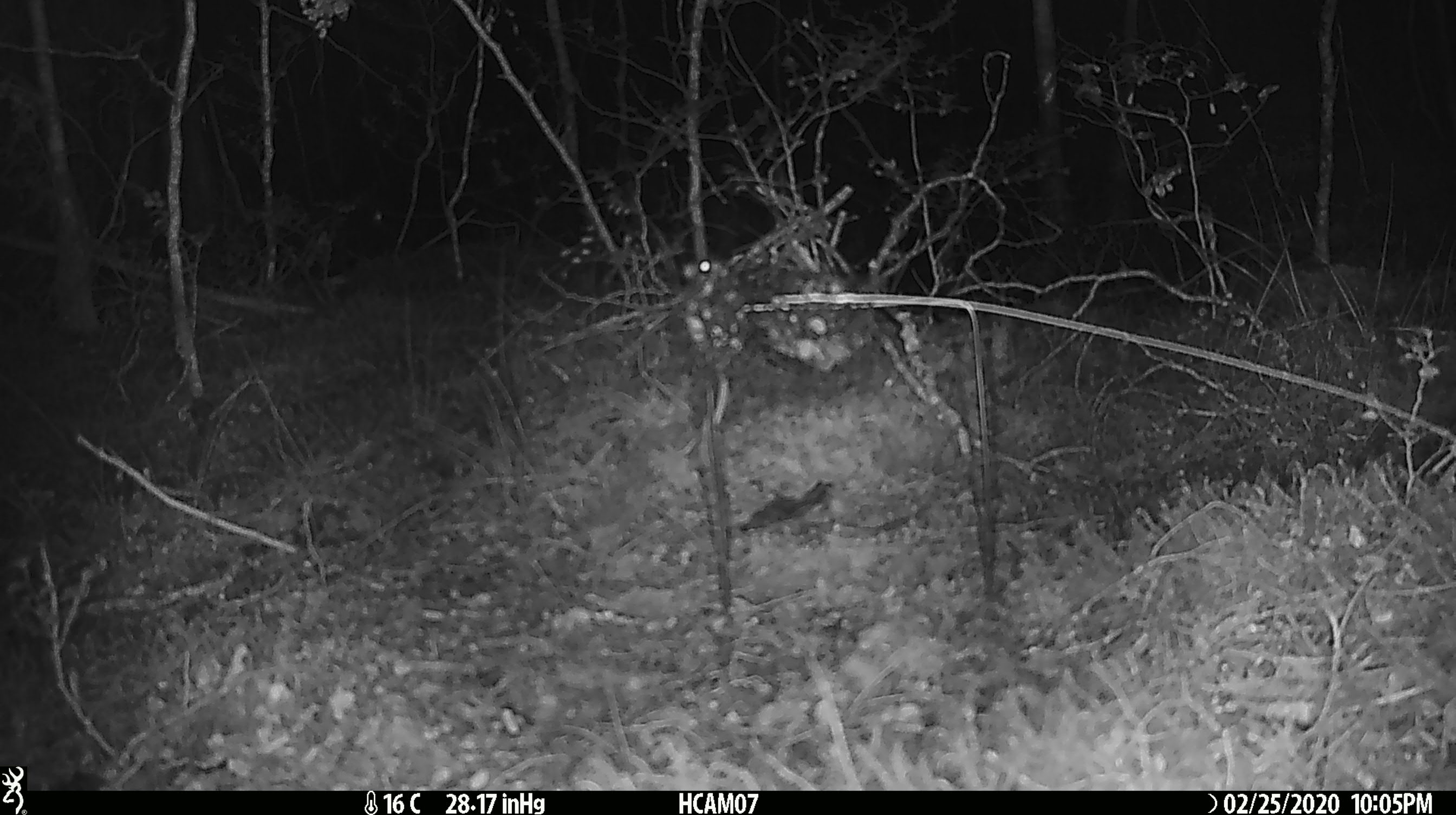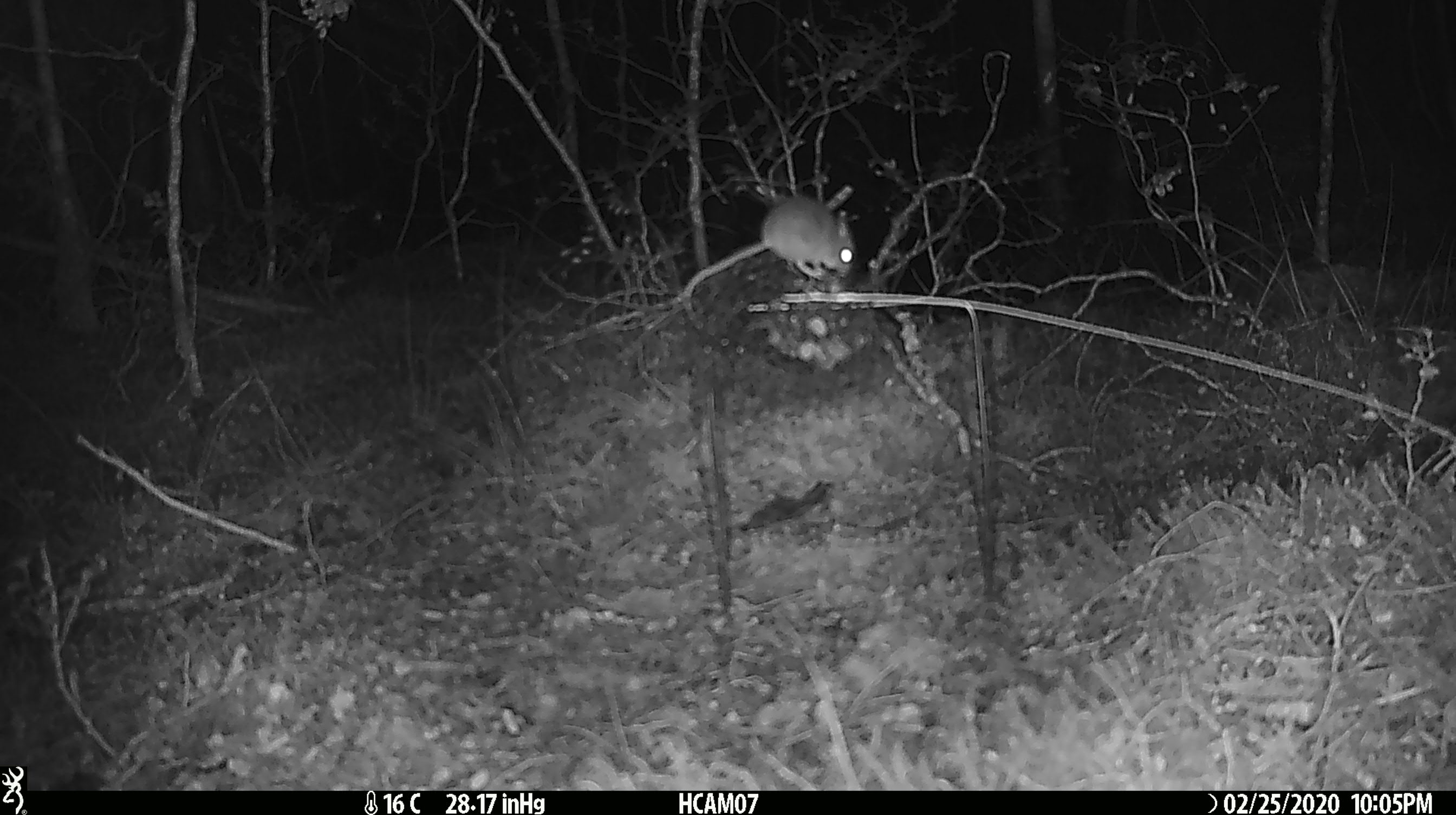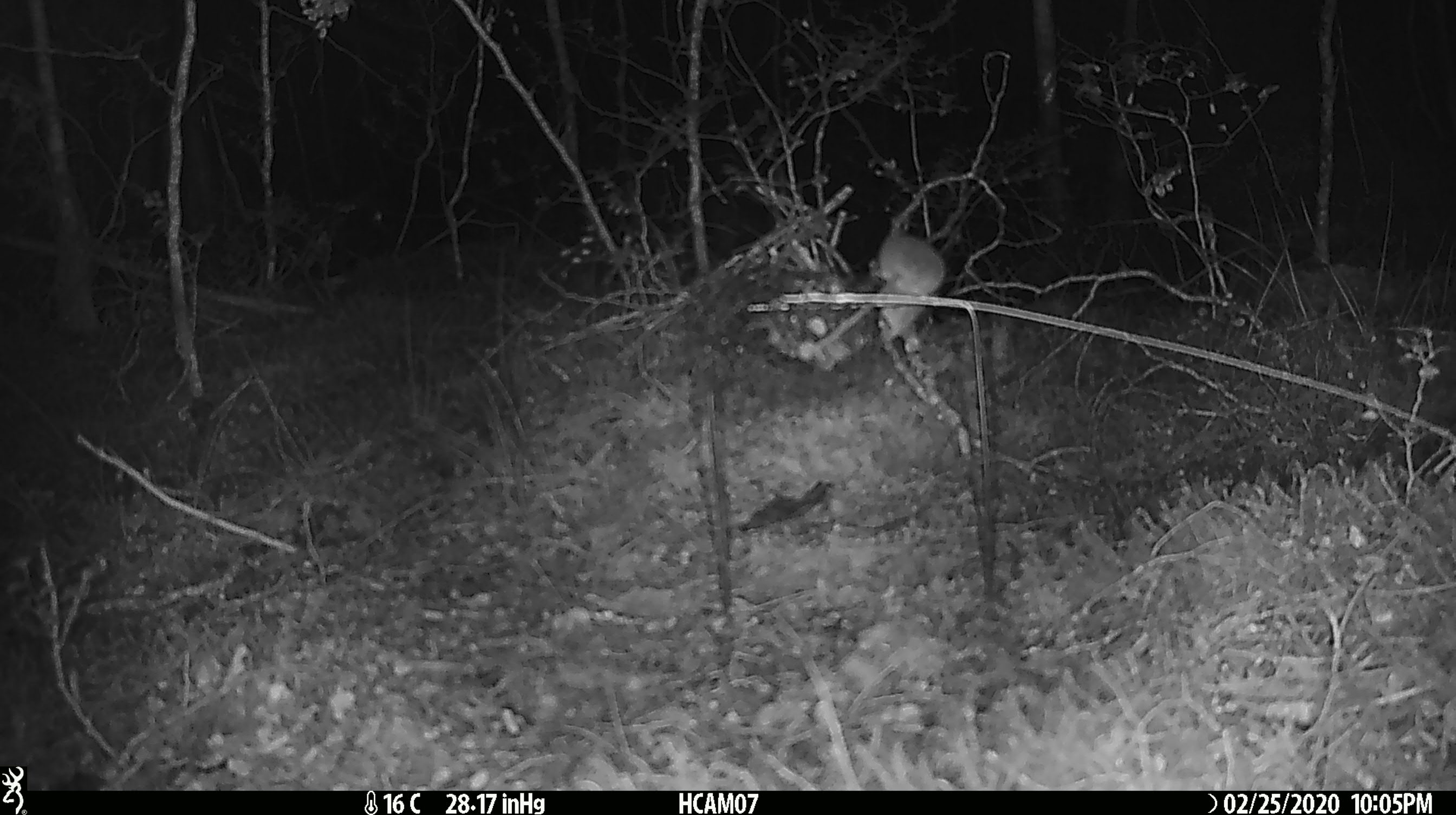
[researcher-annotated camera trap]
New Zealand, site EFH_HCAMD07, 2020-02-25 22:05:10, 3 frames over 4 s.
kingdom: Animalia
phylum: Chordata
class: Mammalia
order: Rodentia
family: Muridae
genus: Mus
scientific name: Mus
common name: mouse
Mouse (Mus).